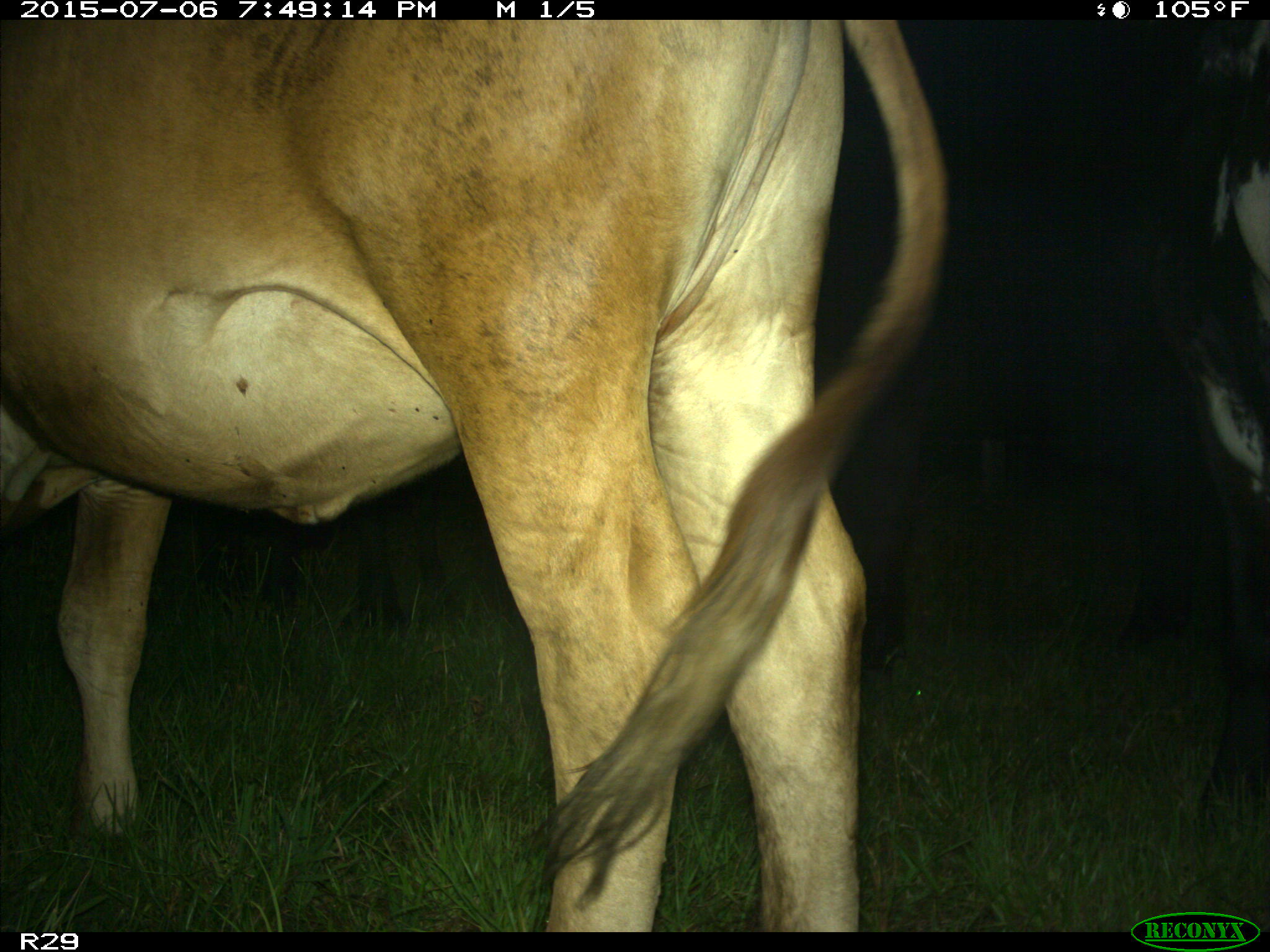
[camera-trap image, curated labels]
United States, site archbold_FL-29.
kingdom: Animalia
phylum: Chordata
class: Mammalia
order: Artiodactyla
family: Bovidae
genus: Bos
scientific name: Bos taurus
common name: domestic cow